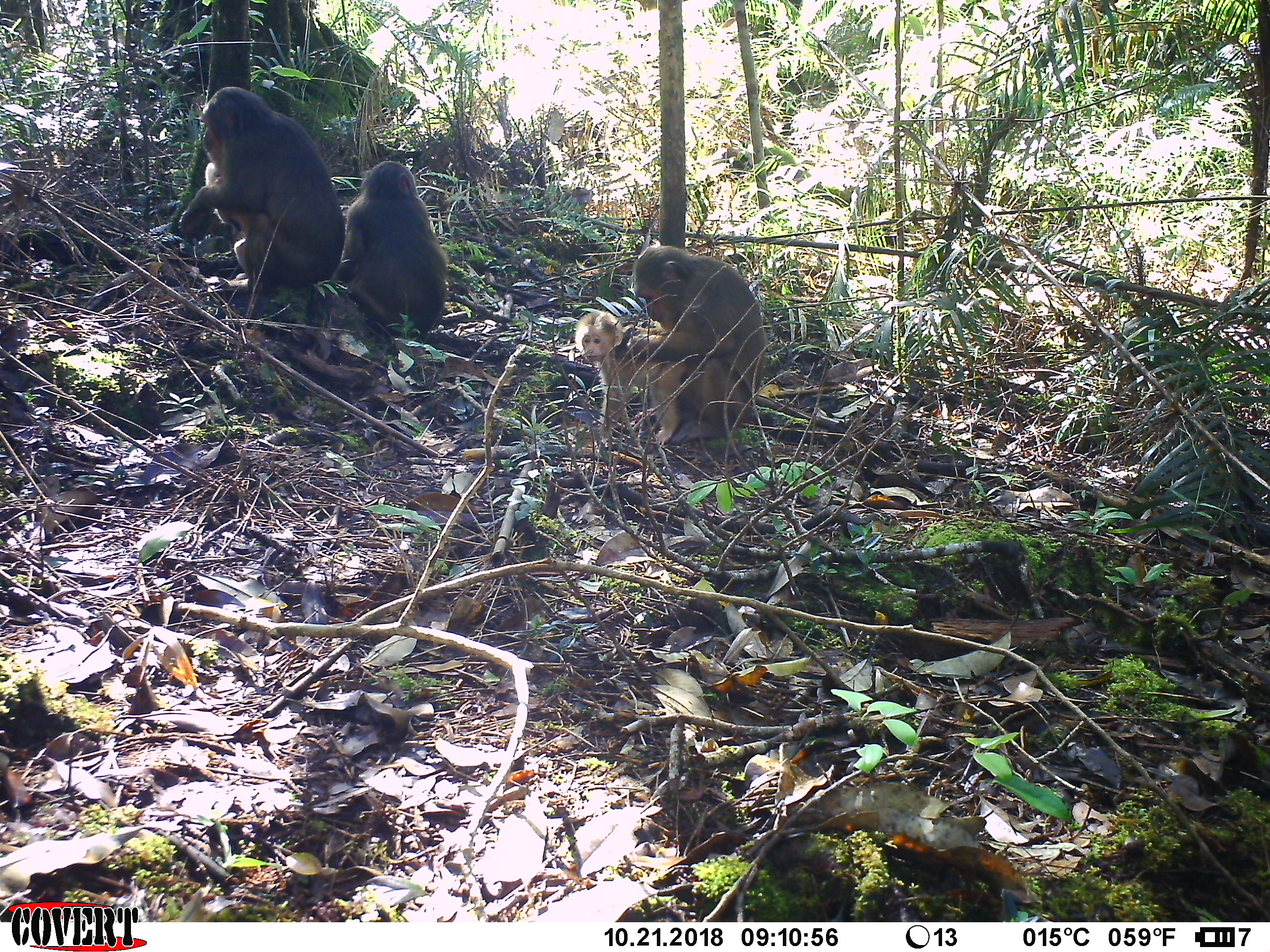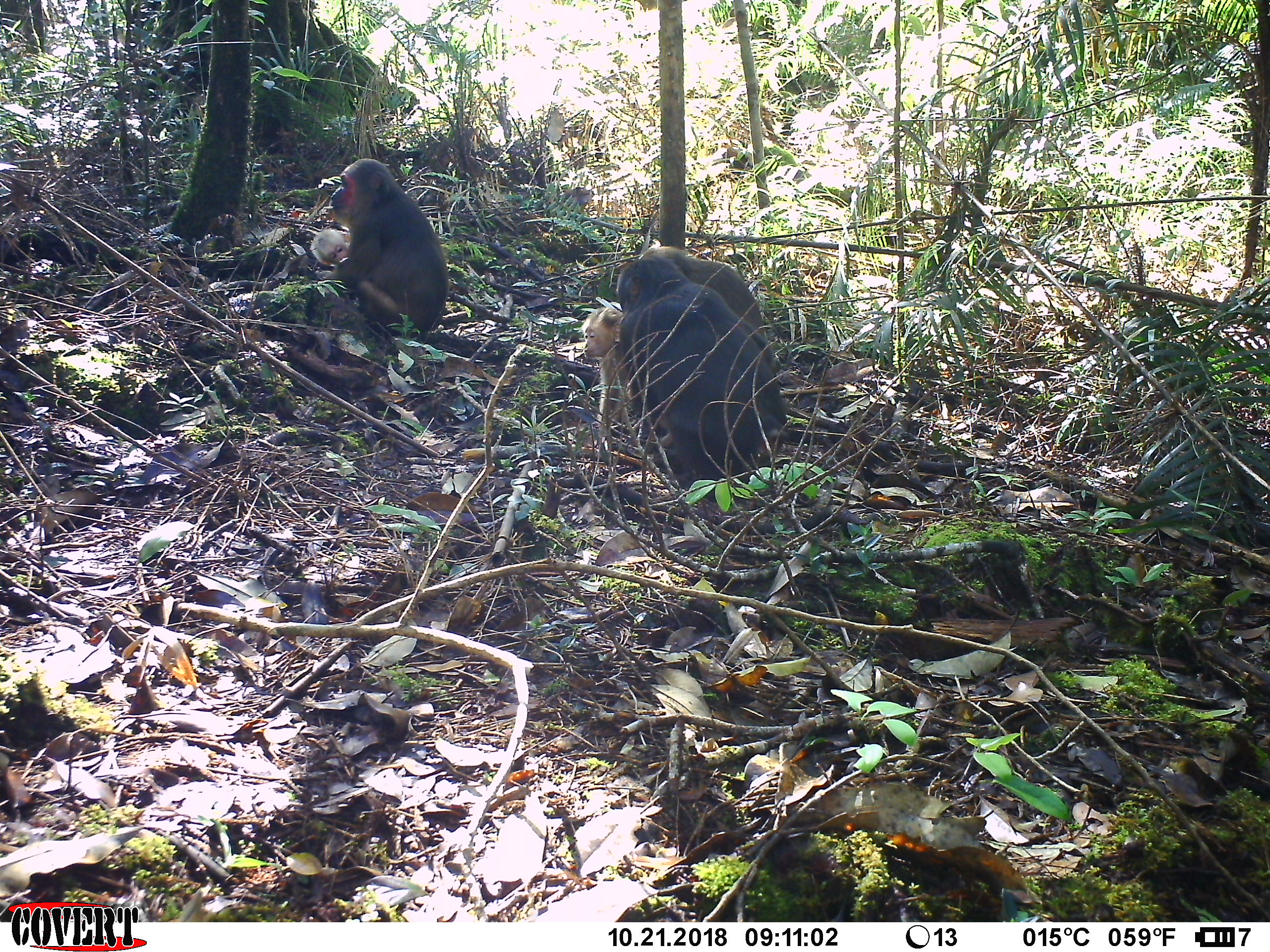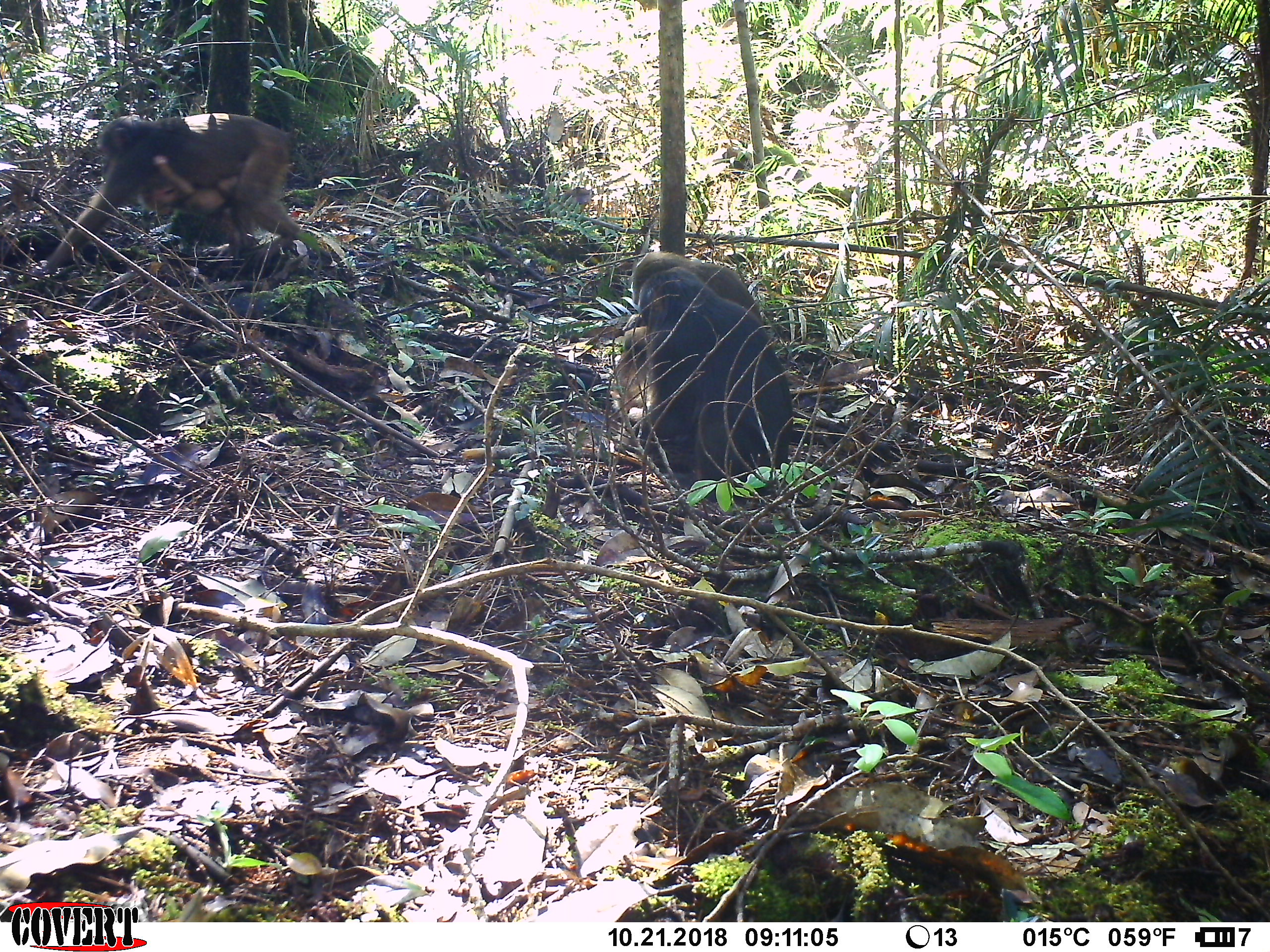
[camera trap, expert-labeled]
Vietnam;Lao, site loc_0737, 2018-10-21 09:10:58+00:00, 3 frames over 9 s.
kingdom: Animalia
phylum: Chordata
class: Mammalia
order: Primates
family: Cercopithecidae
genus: Macaca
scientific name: Macaca arctoides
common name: stump-tailed macaque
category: stump tailed macaque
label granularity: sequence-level